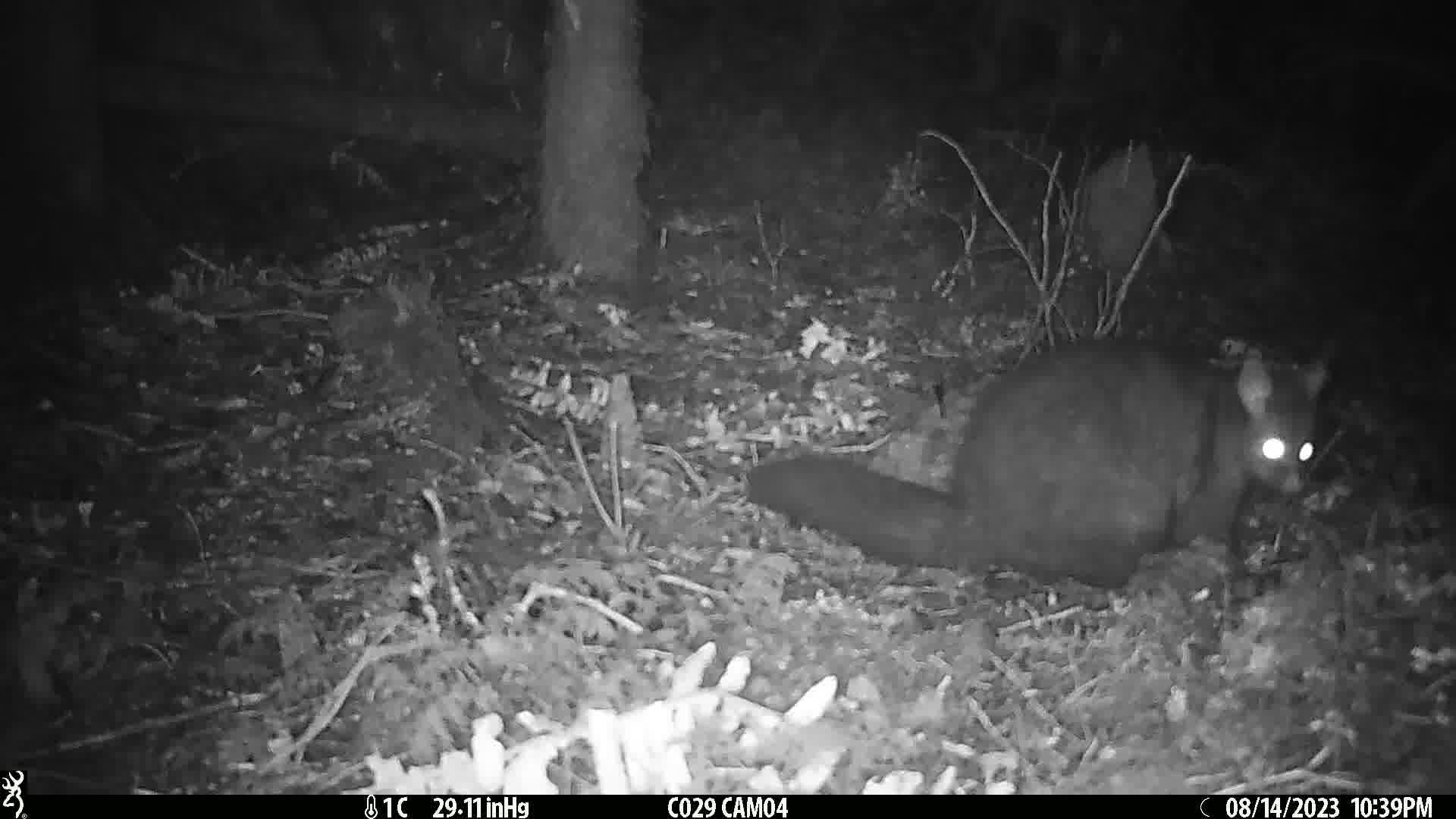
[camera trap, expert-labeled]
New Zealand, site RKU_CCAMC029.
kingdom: Animalia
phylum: Chordata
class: Mammalia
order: Diprotodontia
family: Phalangeridae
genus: Trichosurus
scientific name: Trichosurus vulpecula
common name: common brushtail possum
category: possum